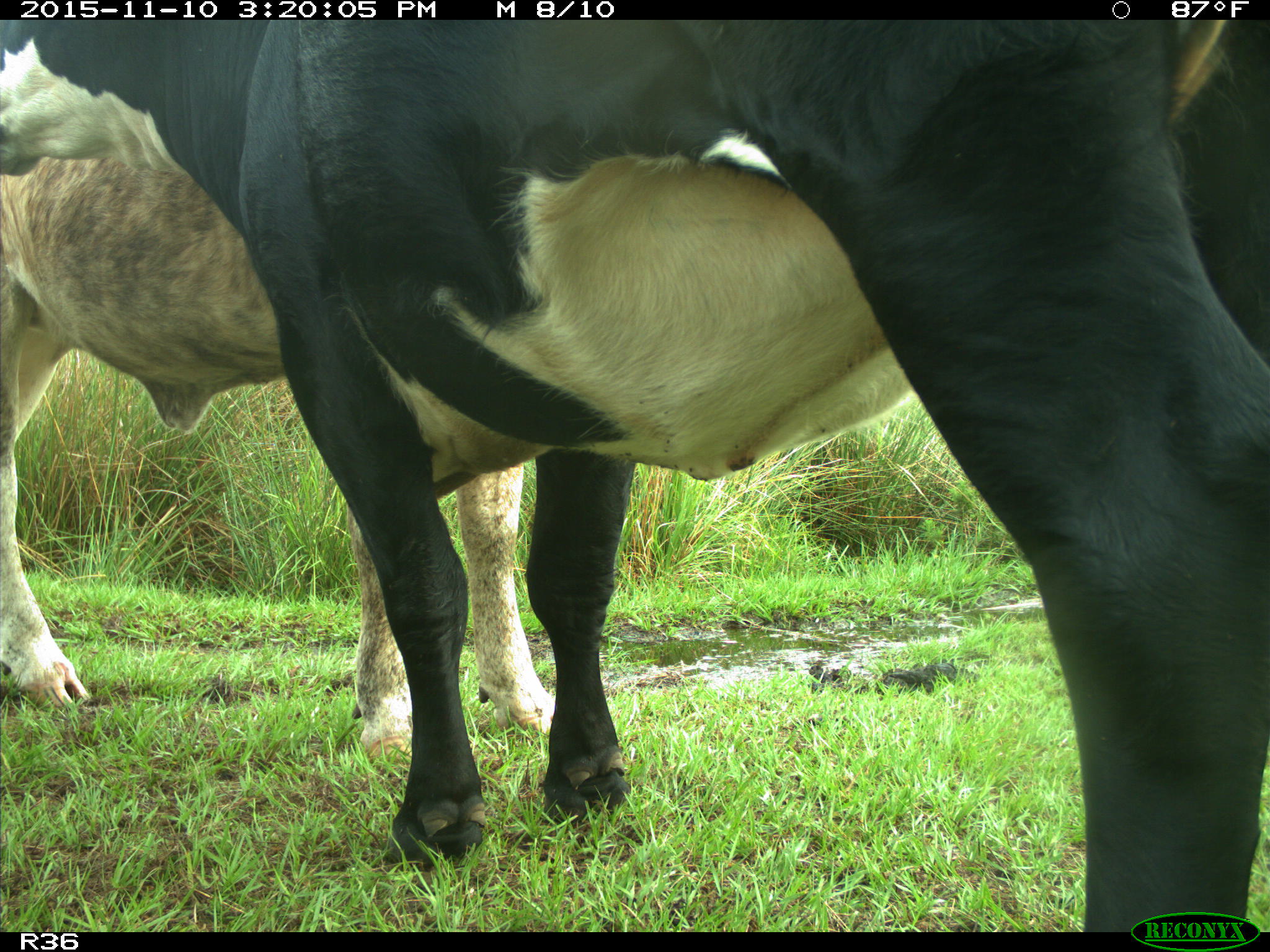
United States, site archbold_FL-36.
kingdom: Animalia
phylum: Chordata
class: Mammalia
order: Artiodactyla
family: Bovidae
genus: Bos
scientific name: Bos taurus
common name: domestic cow